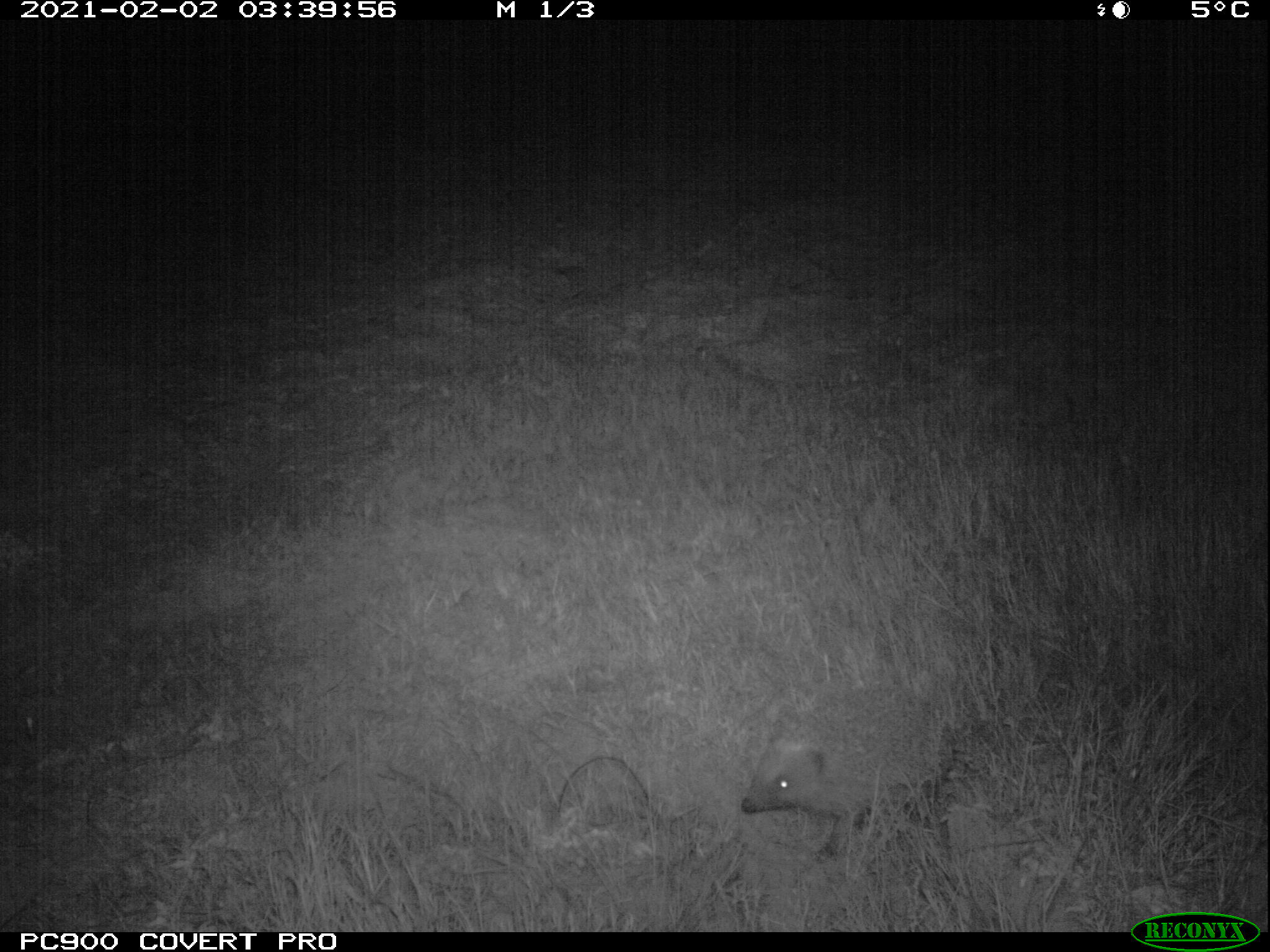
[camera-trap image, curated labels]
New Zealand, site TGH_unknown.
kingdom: Animalia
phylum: Chordata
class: Mammalia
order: Eulipotyphla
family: Erinaceidae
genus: Erinaceus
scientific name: Erinaceus europaeus europaeus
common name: european hedgehog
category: hedgehog